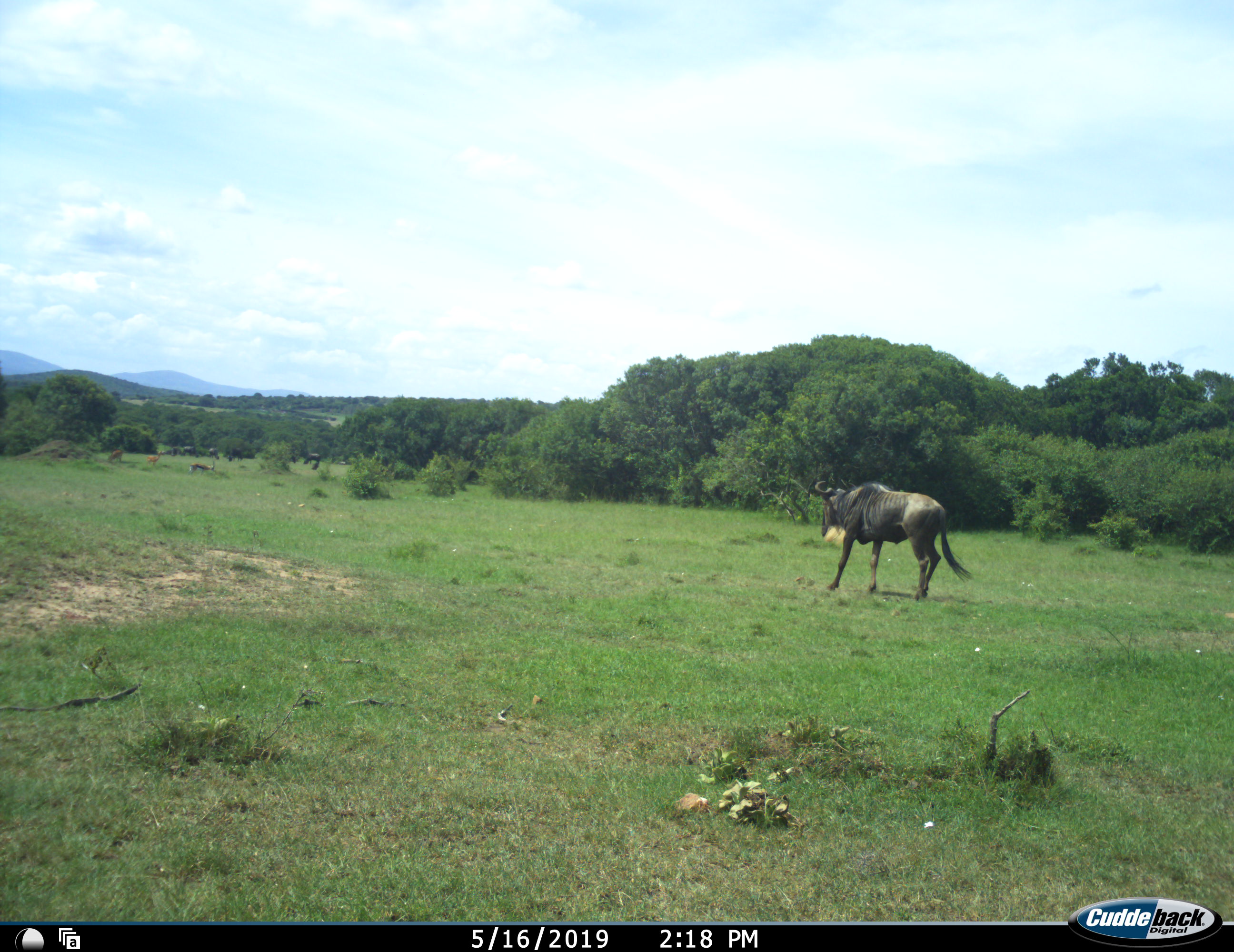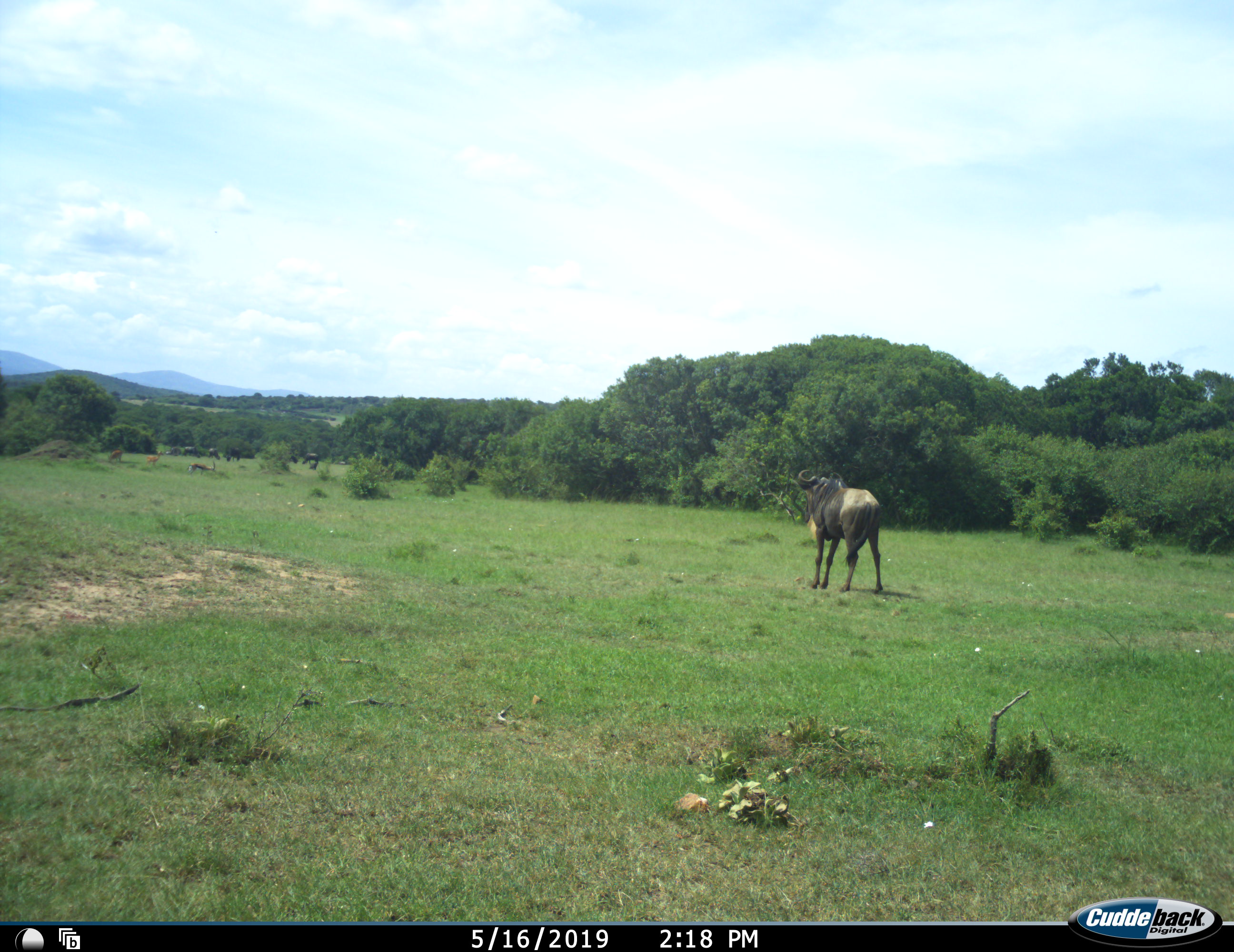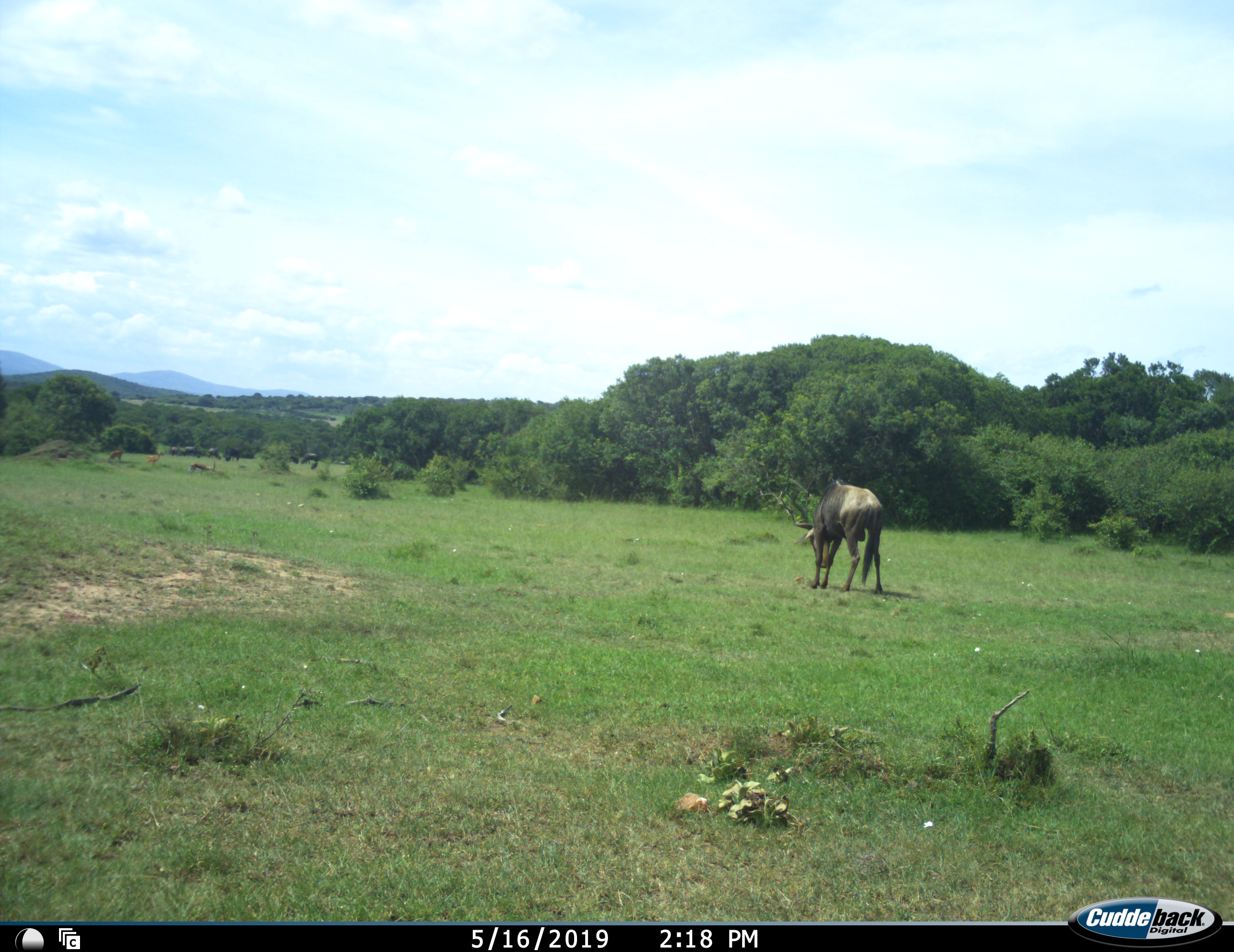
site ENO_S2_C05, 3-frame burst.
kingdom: Animalia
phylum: Chordata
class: Mammalia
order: Artiodactyla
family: Bovidae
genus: Connochaetes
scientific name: Connochaetes taurinus taurinus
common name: blue wildebeest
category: wildebeestblue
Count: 7.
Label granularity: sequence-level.